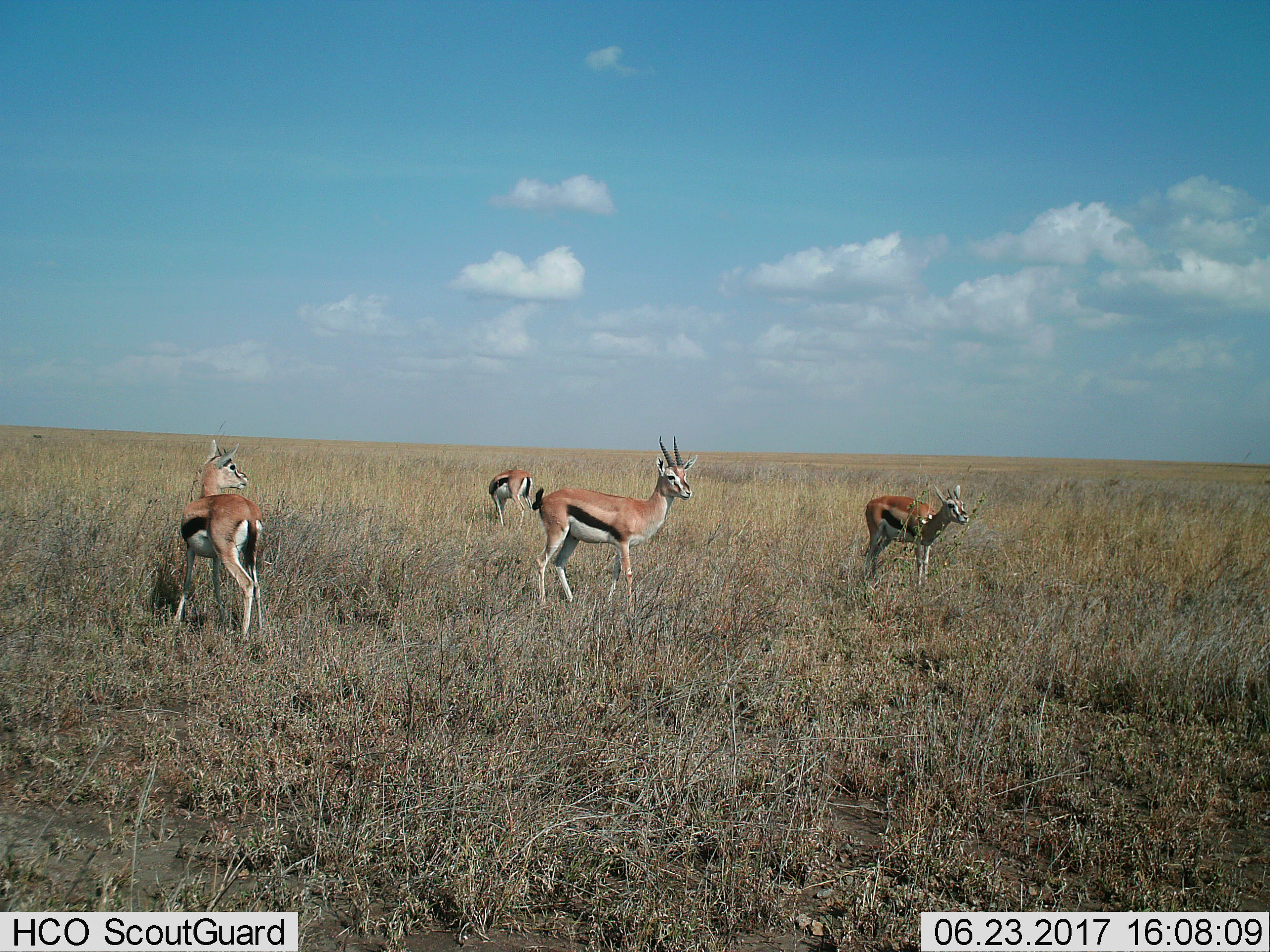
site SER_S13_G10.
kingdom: Animalia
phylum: Chordata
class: Mammalia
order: Artiodactyla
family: Bovidae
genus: Eudorcas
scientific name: Eudorcas thomsonii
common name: thomson's gazelle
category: gazellethomsons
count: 4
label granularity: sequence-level